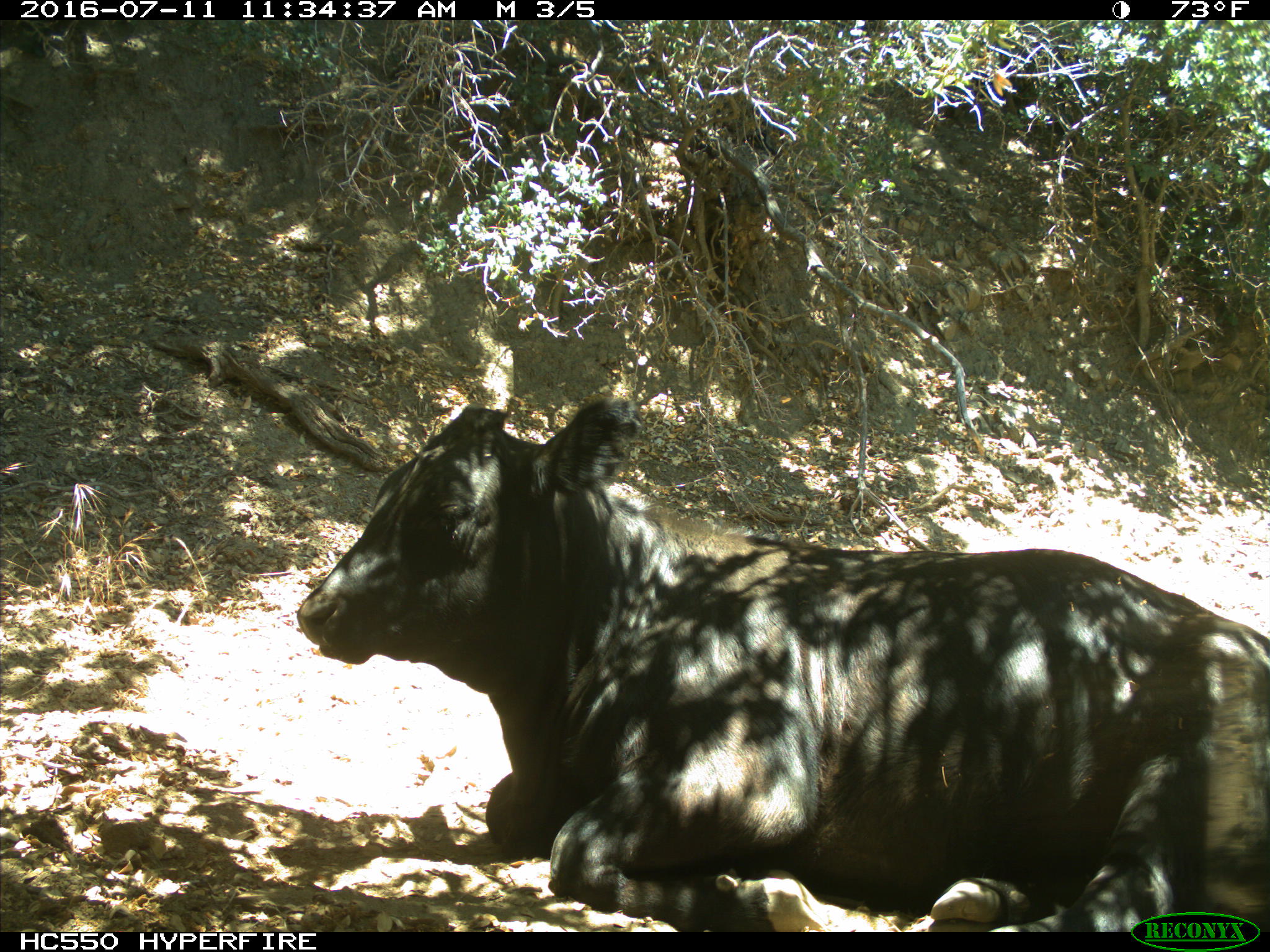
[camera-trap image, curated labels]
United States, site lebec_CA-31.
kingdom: Animalia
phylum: Chordata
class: Mammalia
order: Artiodactyla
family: Bovidae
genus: Bos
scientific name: Bos taurus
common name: domestic cow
Bos taurus (domestic cow).